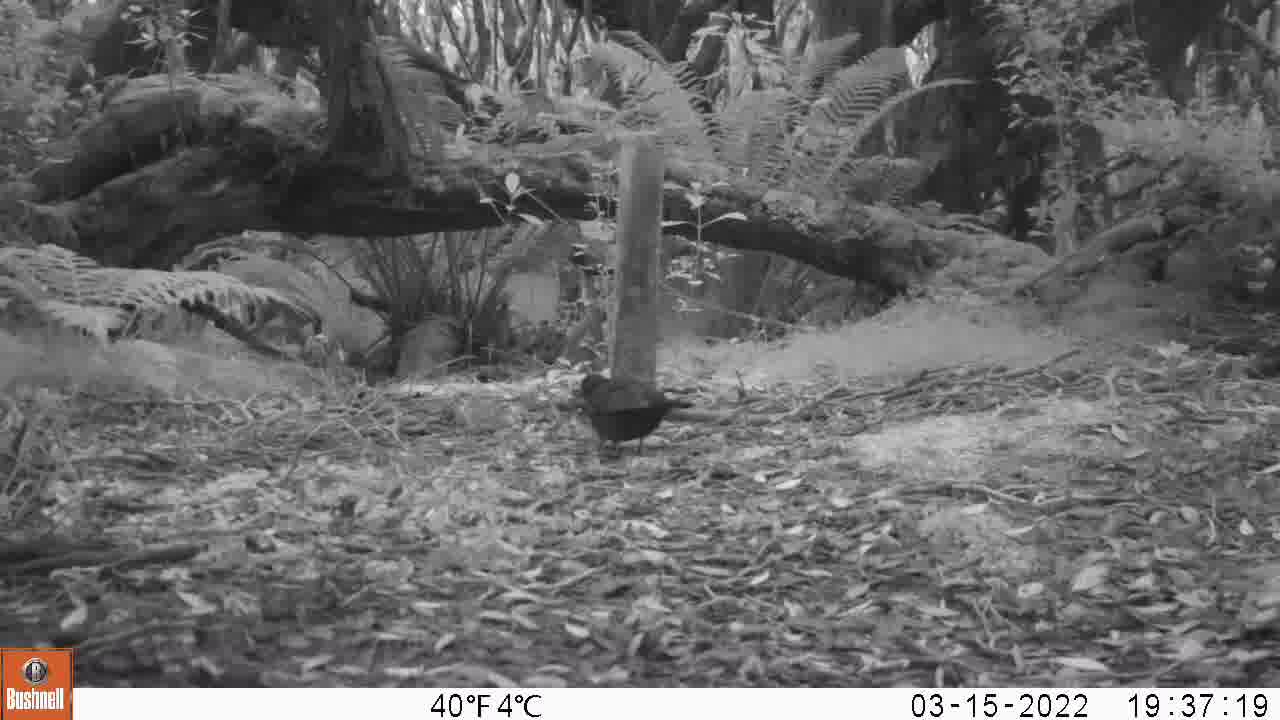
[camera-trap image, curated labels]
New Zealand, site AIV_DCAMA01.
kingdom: Animalia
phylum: Chordata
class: Aves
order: Passeriformes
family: Turdidae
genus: Turdus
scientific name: Turdus merula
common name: eurasian blackbird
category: blackbird